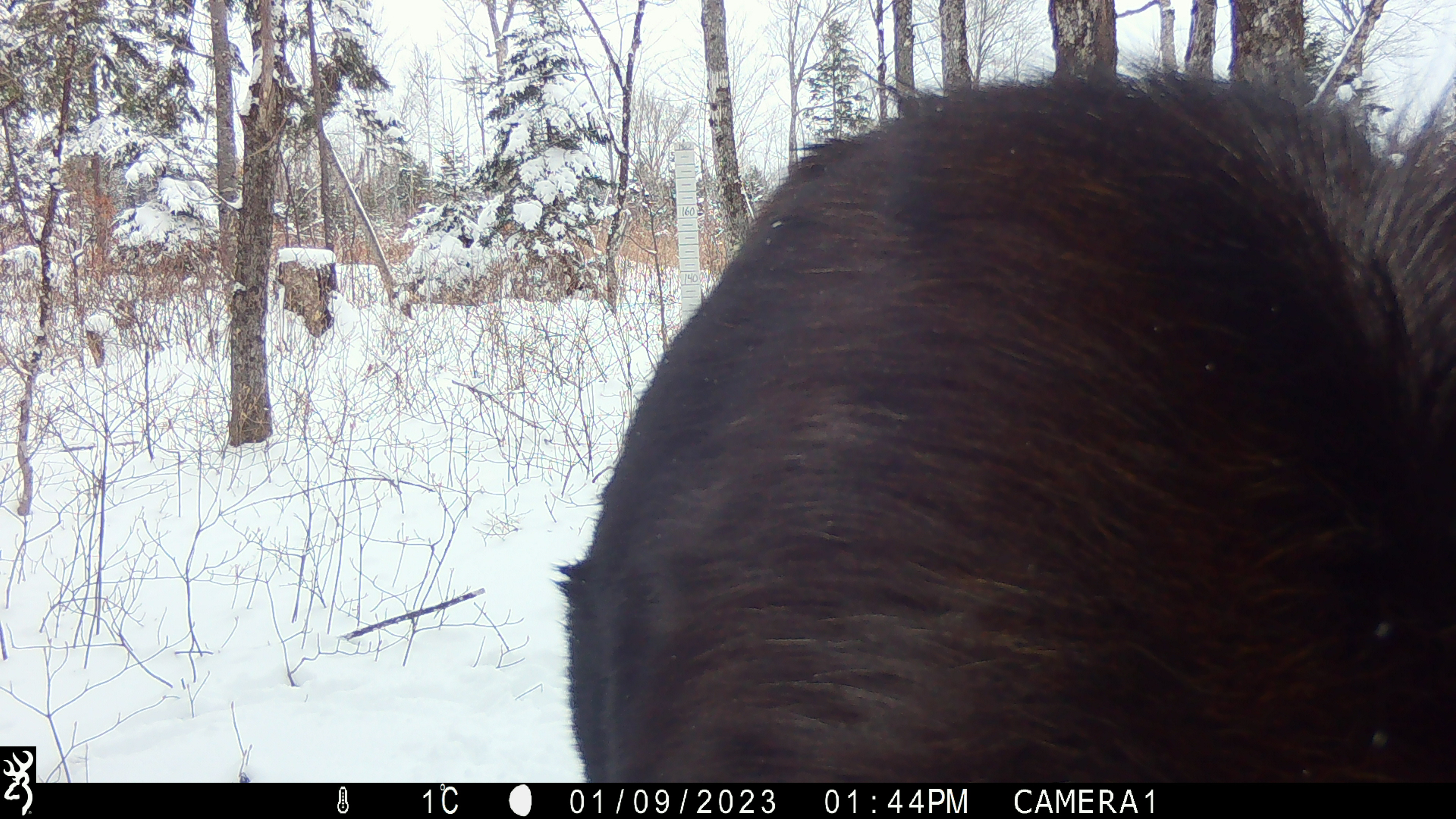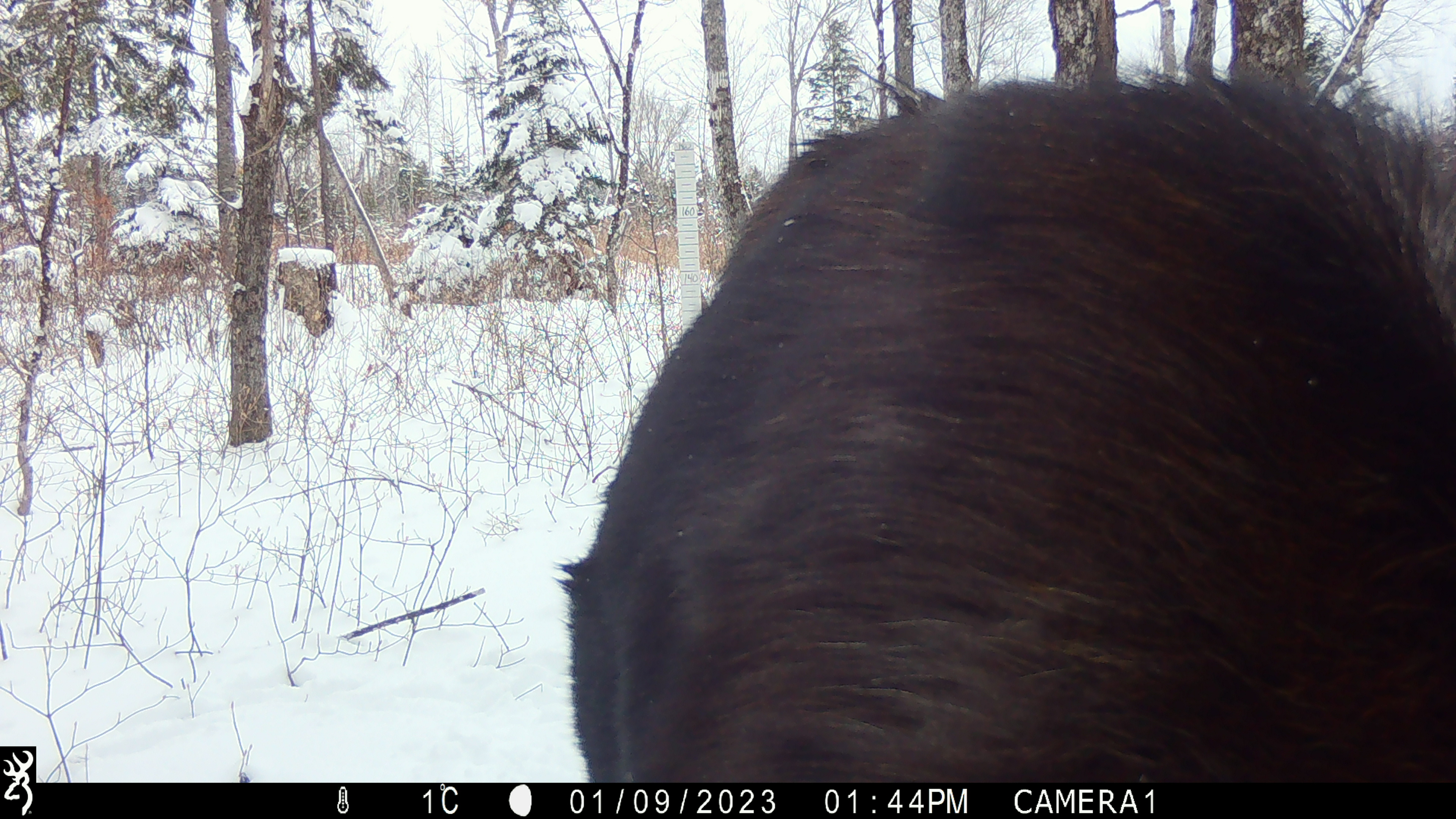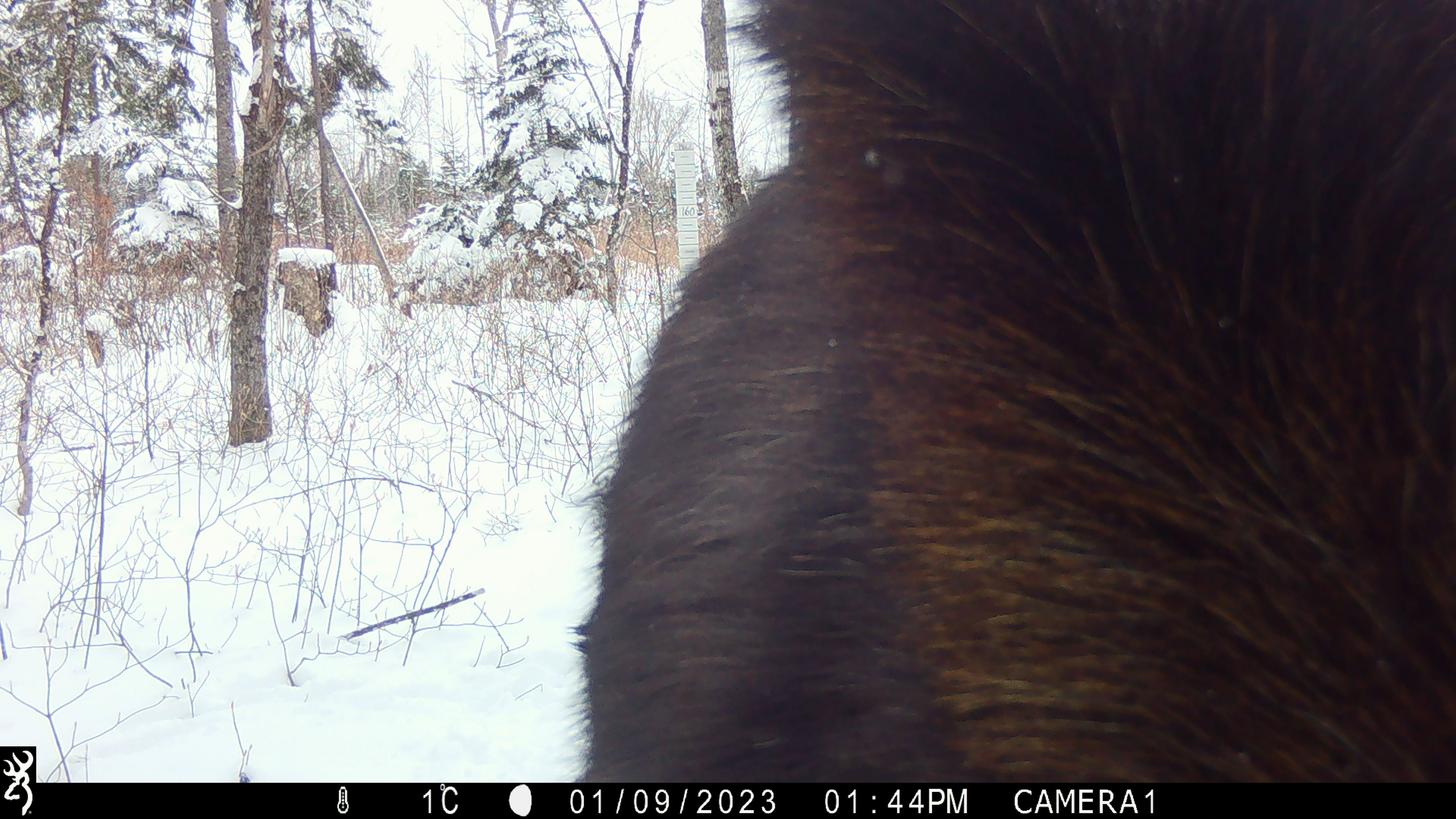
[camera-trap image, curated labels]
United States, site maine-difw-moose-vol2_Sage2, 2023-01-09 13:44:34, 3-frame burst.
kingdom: Animalia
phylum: Chordata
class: Mammalia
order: Artiodactyla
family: Cervidae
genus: Alces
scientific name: Alces alces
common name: moose